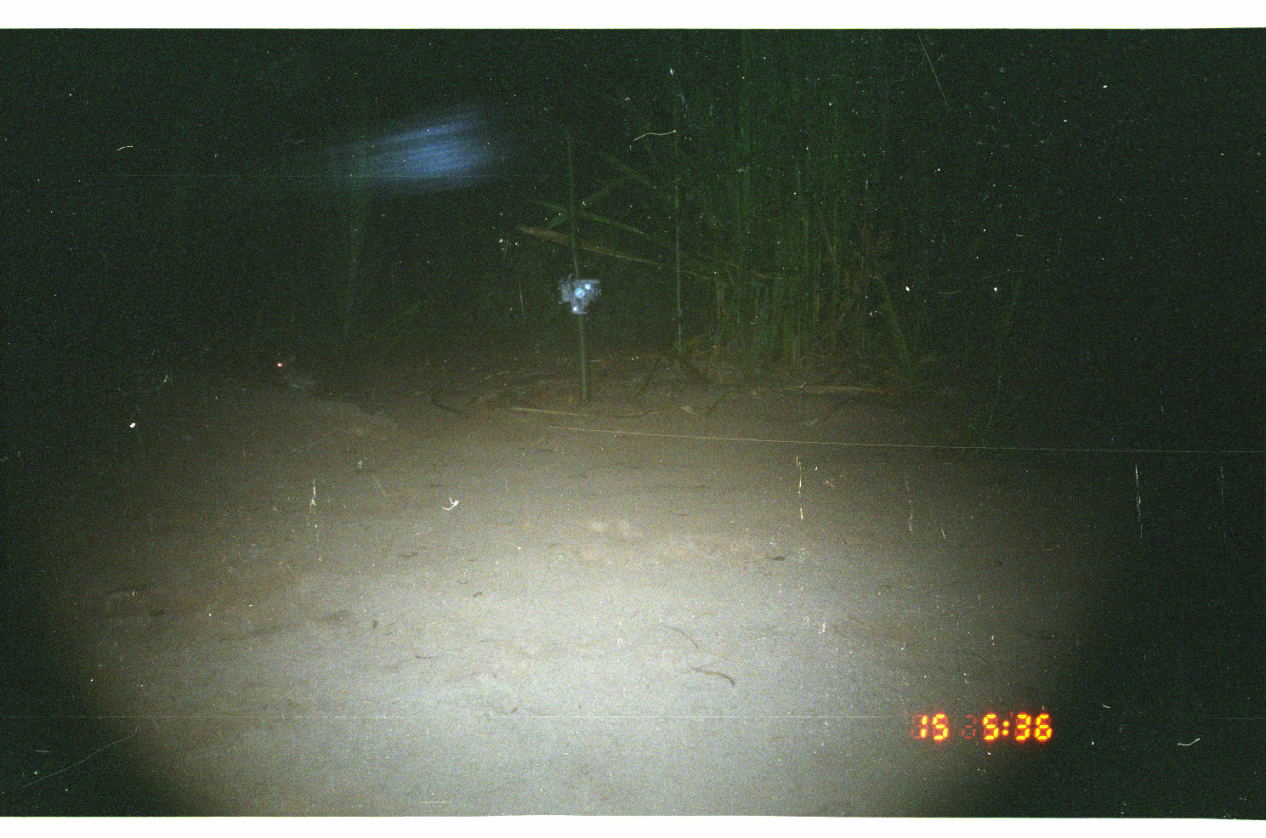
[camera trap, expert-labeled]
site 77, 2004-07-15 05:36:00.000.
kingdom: Animalia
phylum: Chordata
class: Mammalia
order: Lagomorpha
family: Leporidae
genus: Sylvilagus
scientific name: Sylvilagus brasiliensis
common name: tapeti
Sylvilagus brasiliensis (tapeti).